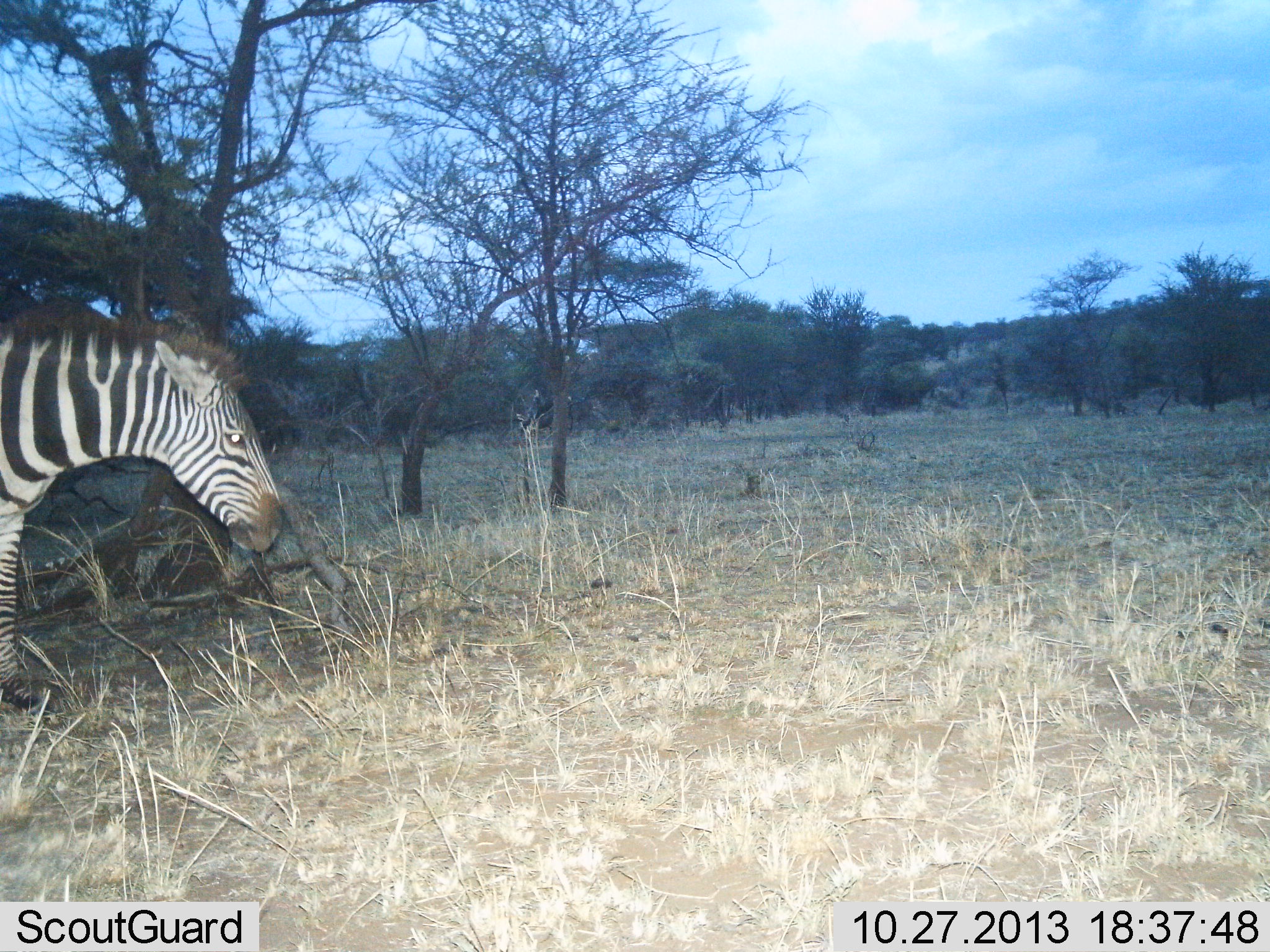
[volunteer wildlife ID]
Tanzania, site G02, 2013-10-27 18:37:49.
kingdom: Animalia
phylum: Chordata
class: Mammalia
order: Perissodactyla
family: Equidae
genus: Equus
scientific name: Equus quagga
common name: plains zebra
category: zebra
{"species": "zebra (plains zebra) (Equus quagga)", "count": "1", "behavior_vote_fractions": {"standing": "80%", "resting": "0%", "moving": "20%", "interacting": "0%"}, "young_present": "0%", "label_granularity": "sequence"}